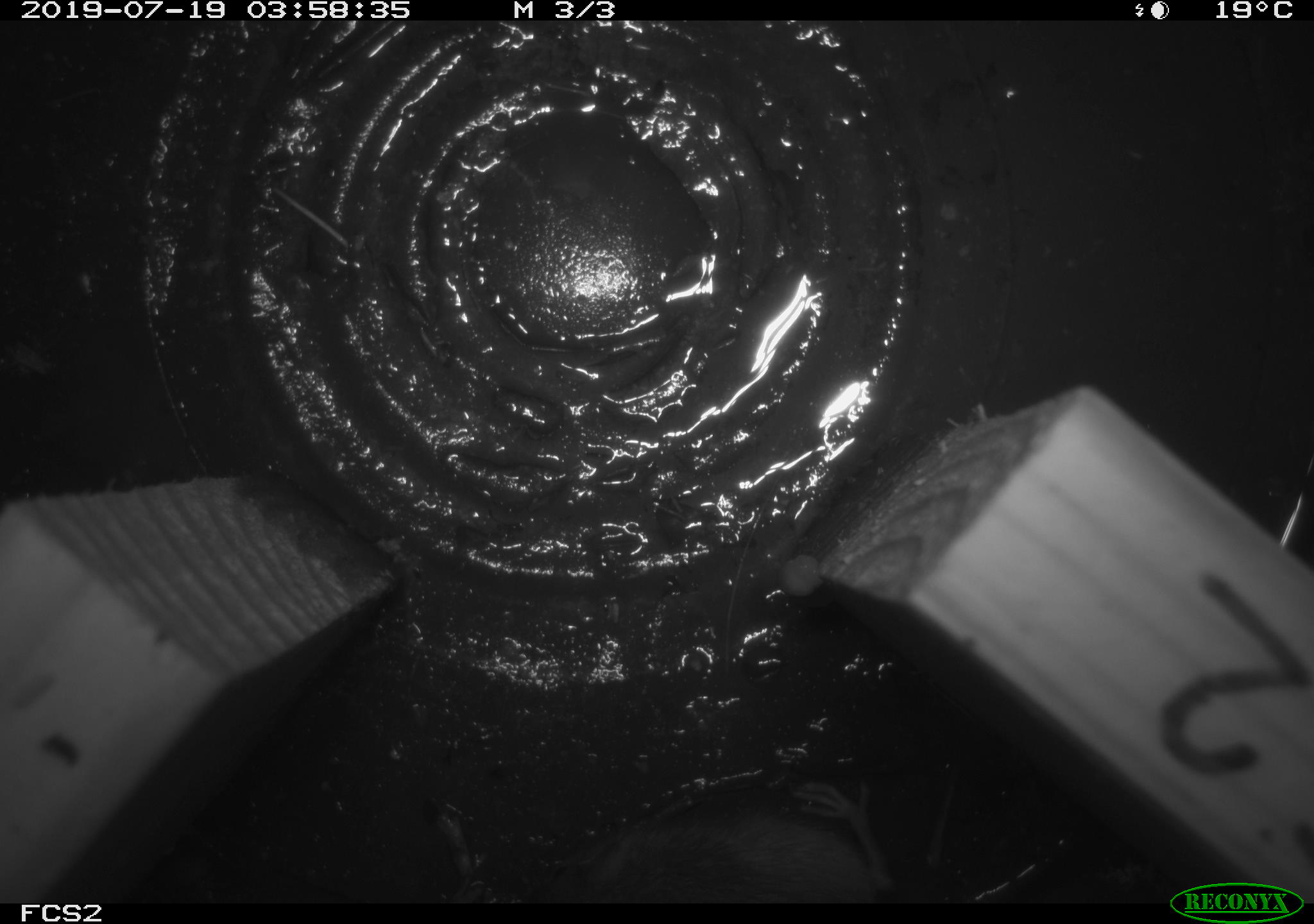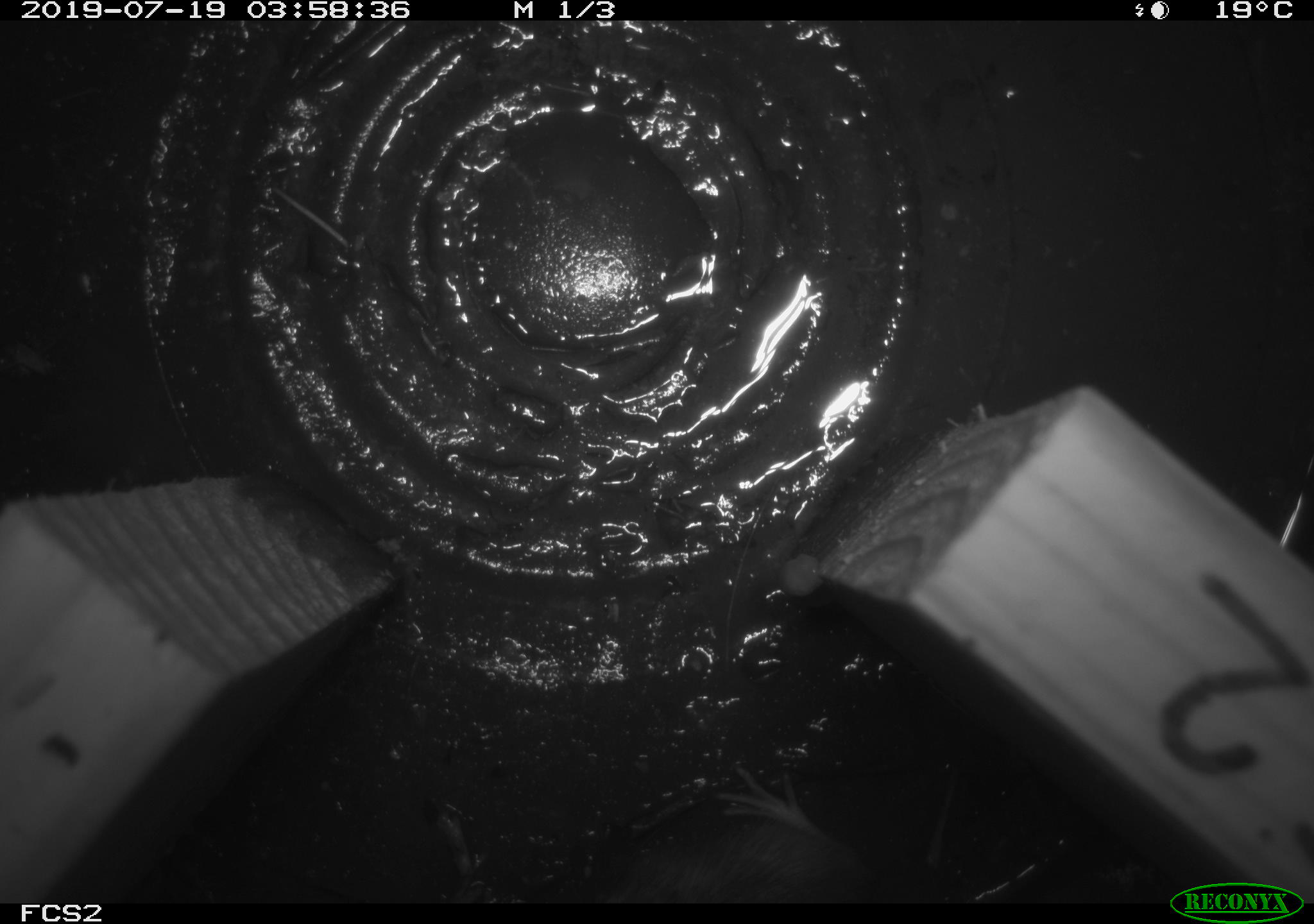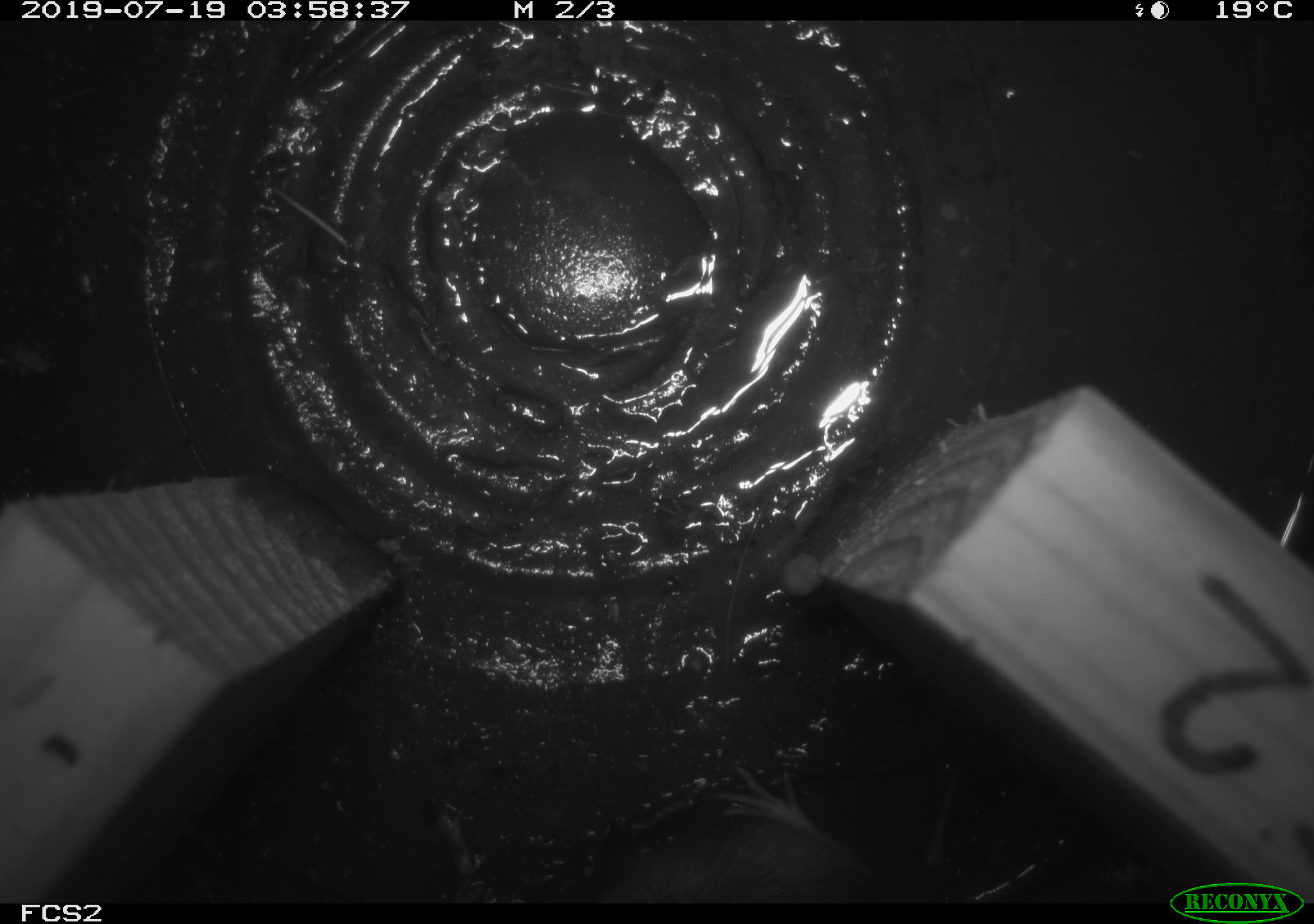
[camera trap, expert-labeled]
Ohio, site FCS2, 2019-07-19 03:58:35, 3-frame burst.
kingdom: Animalia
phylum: Chordata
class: Mammalia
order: Rodentia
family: Zapodidae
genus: Napaeozapus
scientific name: Napaeozapus insignis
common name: woodland jumping mouse